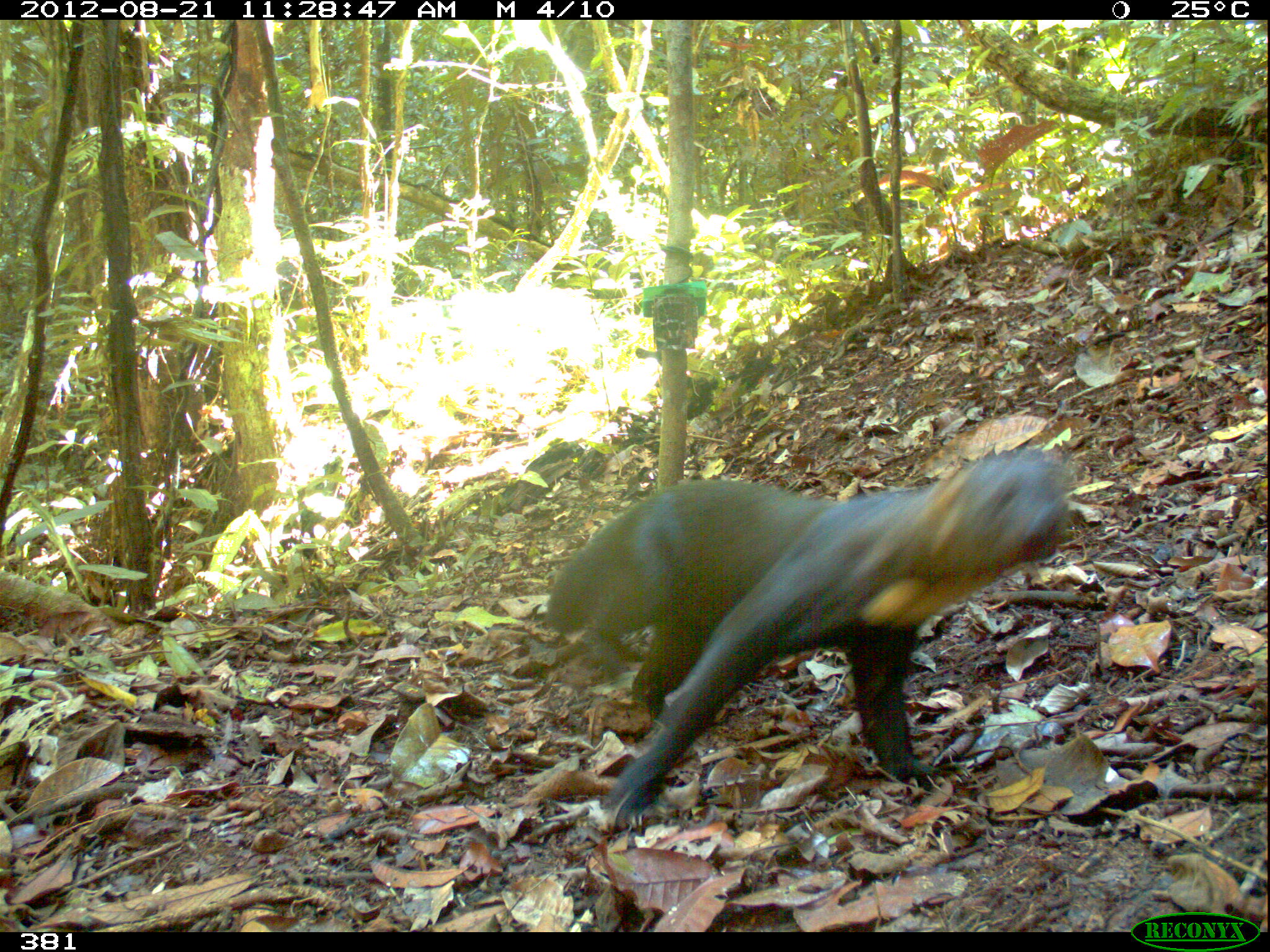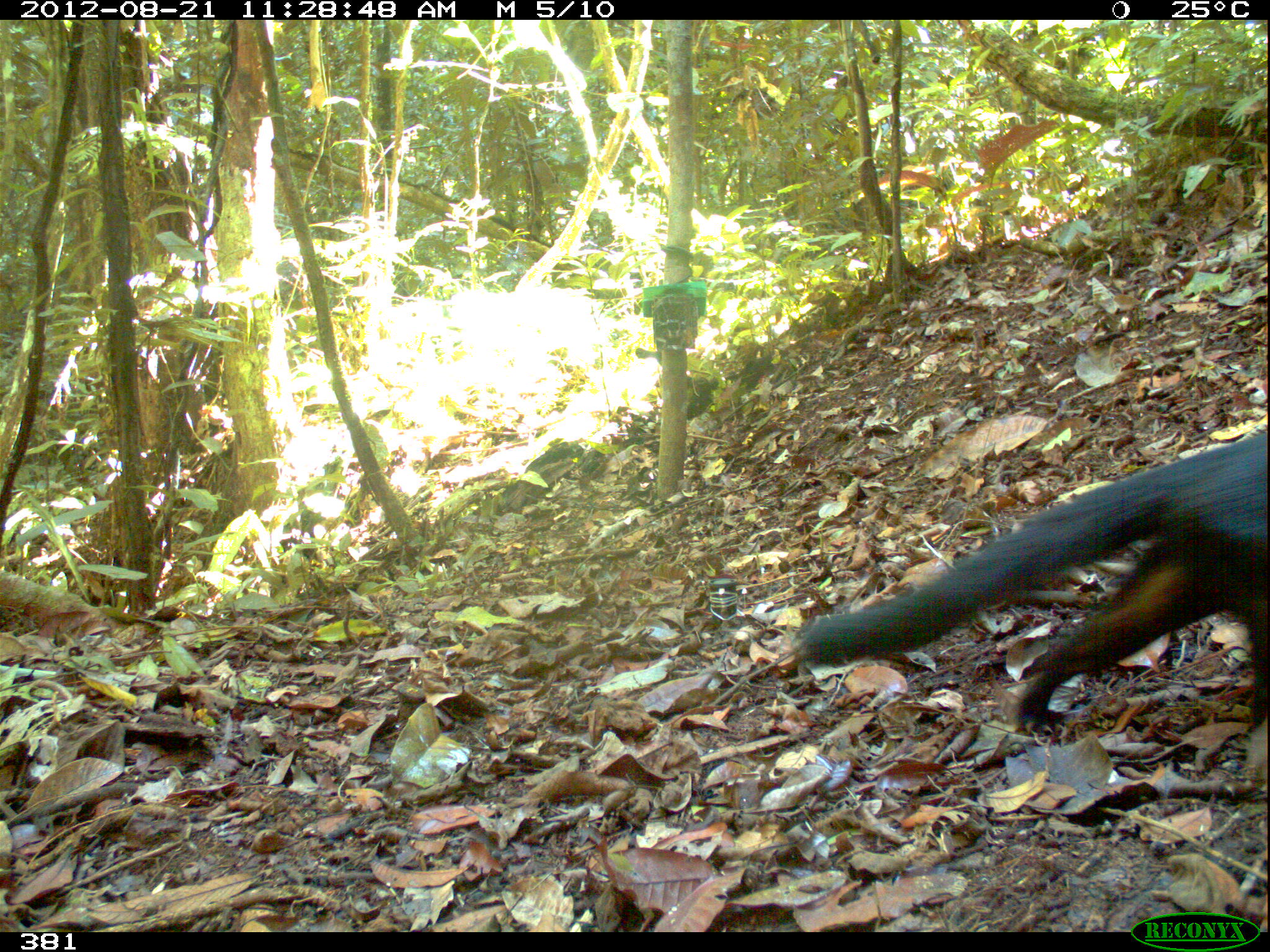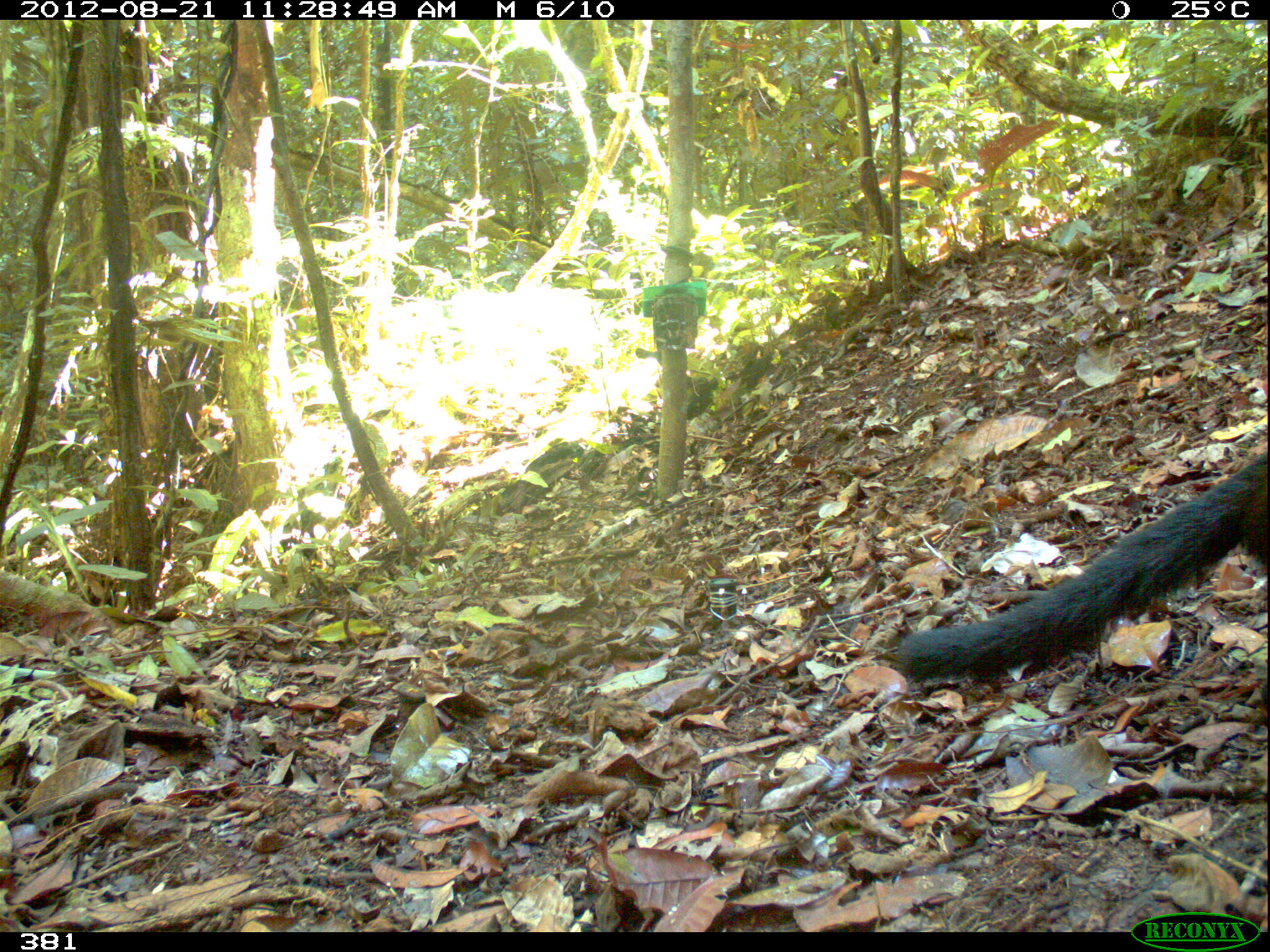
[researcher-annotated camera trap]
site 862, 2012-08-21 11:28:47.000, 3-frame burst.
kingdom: Animalia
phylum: Chordata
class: Mammalia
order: Carnivora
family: Mustelidae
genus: Eira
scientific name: Eira barbara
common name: tayra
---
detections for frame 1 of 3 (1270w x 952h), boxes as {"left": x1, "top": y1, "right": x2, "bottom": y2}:
eira barbara: {"left": 544, "top": 448, "right": 1069, "bottom": 833}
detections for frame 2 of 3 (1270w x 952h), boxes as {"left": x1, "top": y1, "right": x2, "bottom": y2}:
eira barbara: {"left": 798, "top": 431, "right": 1266, "bottom": 729}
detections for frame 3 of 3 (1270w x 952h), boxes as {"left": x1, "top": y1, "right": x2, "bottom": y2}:
eira barbara: {"left": 895, "top": 448, "right": 1267, "bottom": 676}